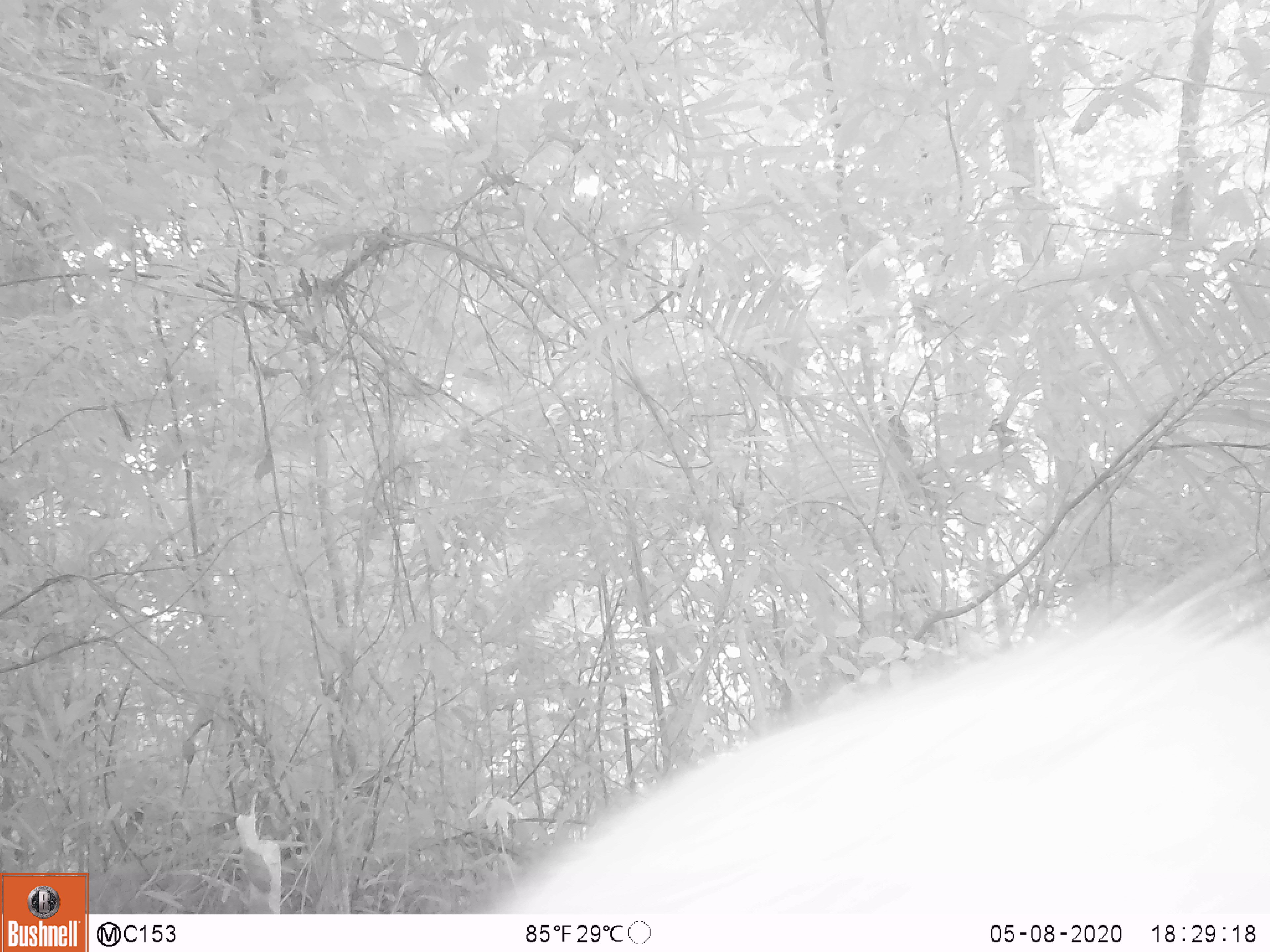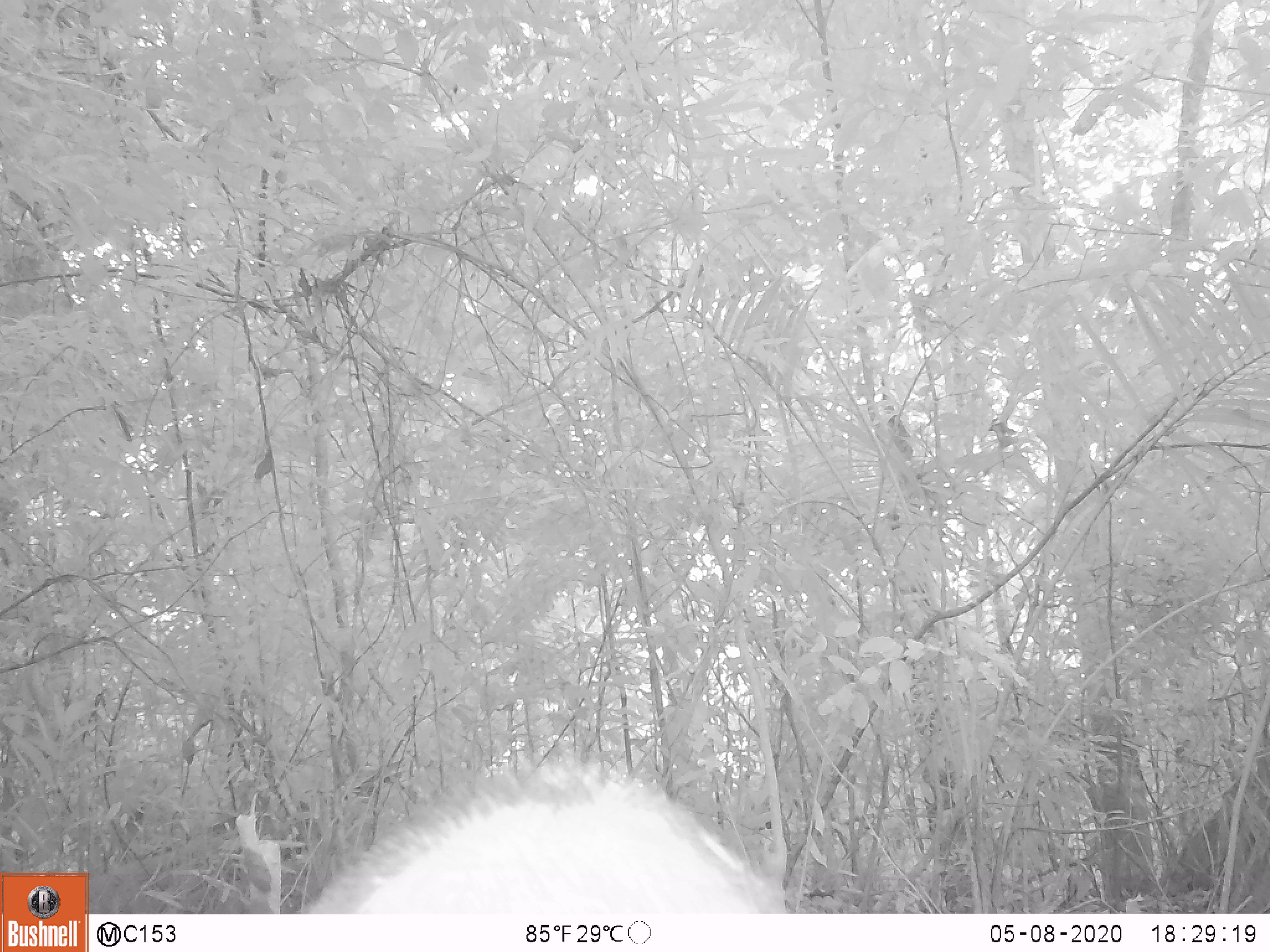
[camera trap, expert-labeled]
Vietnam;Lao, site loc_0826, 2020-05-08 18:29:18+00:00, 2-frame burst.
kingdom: Animalia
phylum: Chordata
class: Mammalia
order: Artiodactyla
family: Suidae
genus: Sus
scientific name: Sus scrofa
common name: eurasian wild pig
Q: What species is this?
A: Eurasian wild pig (Sus scrofa).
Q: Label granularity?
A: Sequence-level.